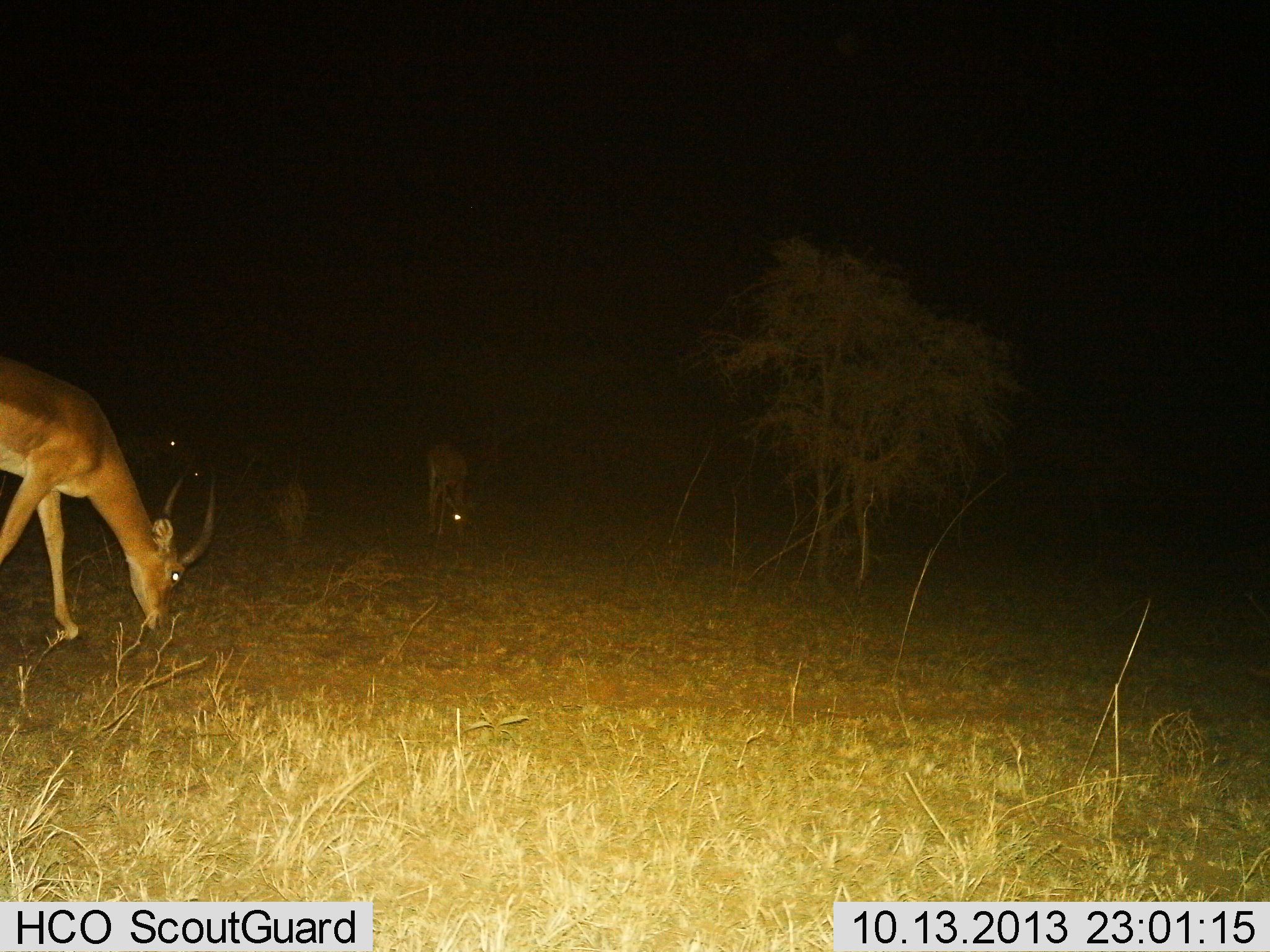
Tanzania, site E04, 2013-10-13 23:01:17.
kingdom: Animalia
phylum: Chordata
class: Mammalia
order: Artiodactyla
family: Bovidae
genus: Aepyceros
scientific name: Aepyceros melampus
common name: impala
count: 3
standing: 21%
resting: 0%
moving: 0%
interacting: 0%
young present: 0%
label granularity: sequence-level